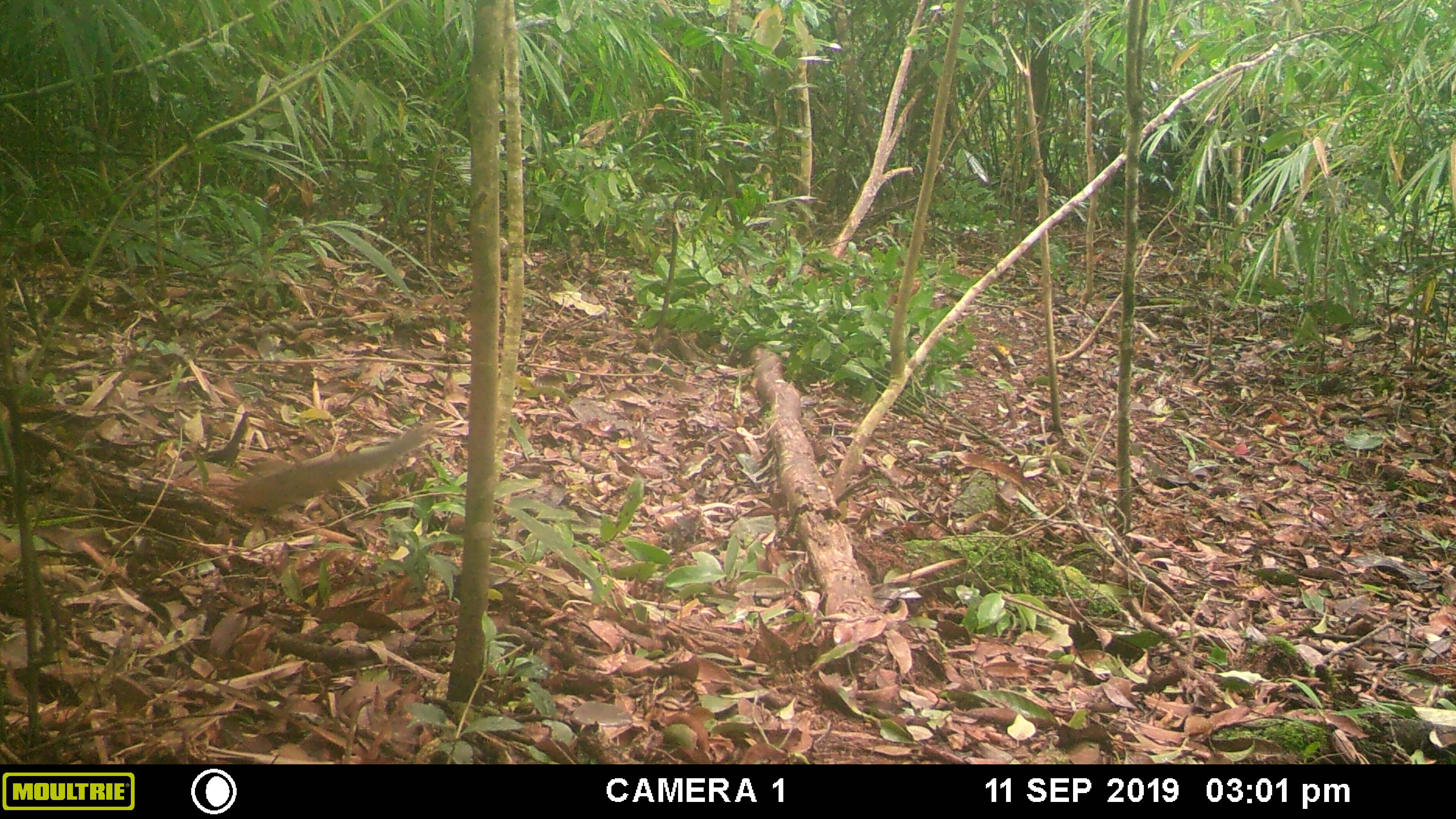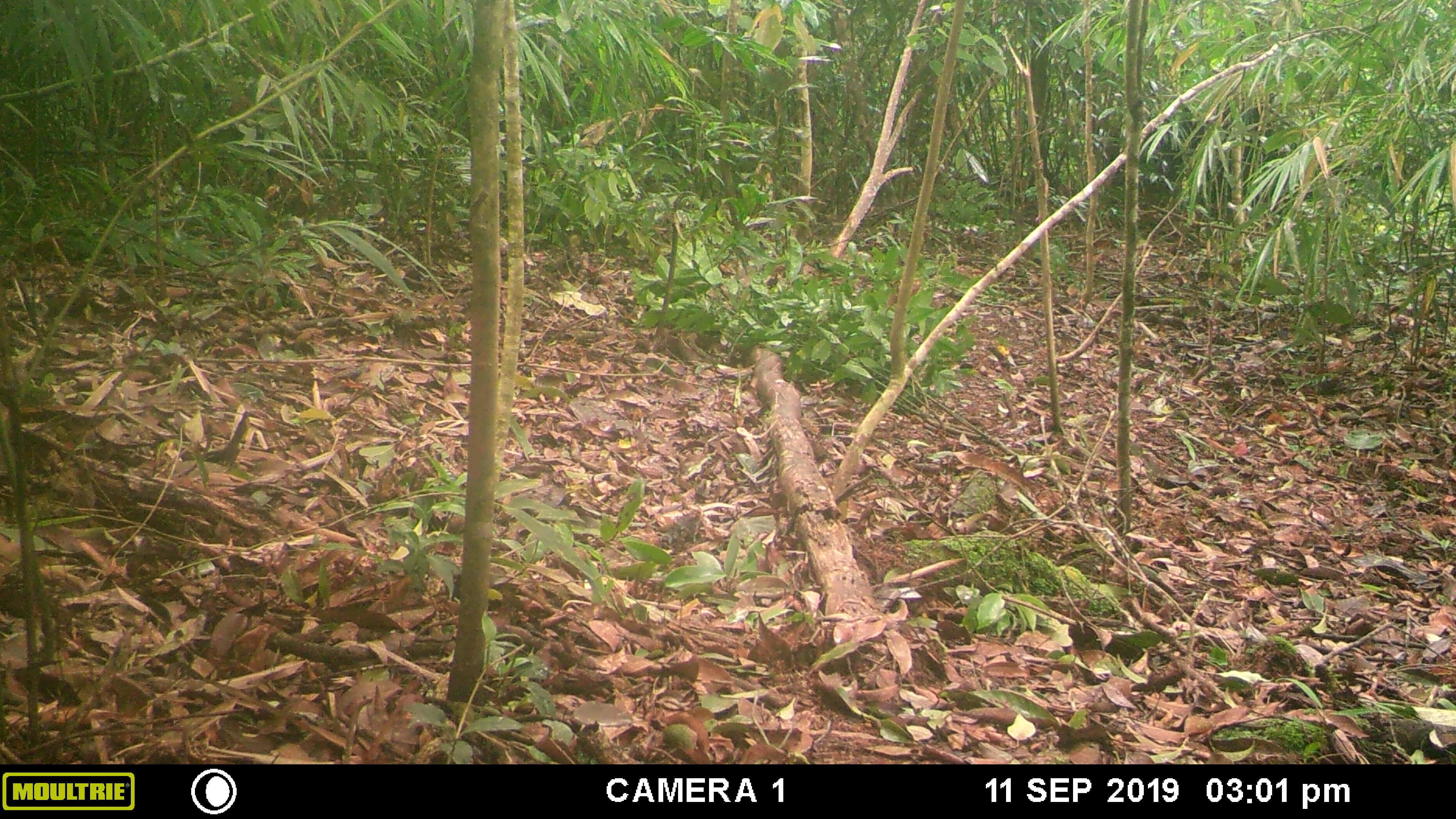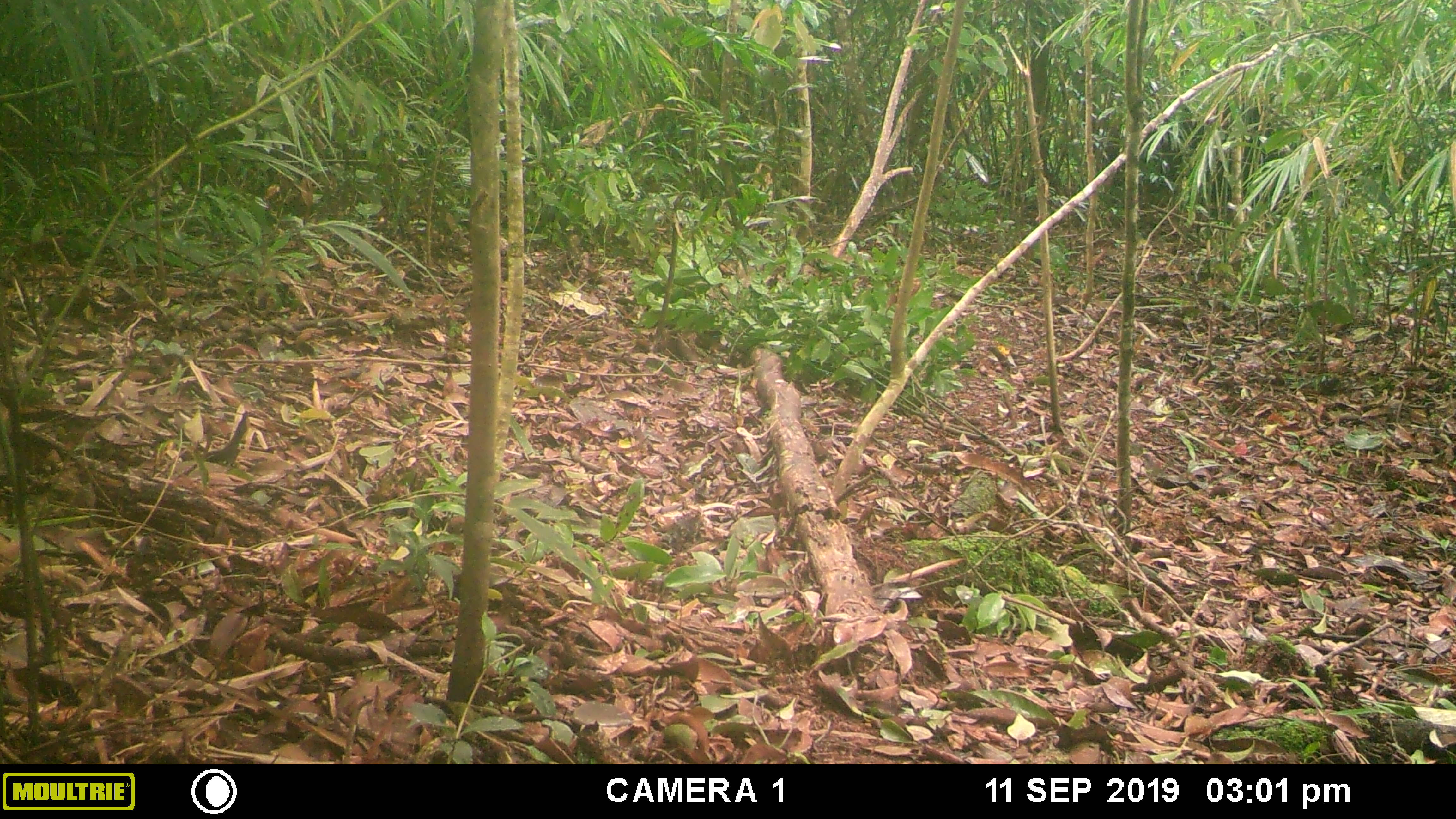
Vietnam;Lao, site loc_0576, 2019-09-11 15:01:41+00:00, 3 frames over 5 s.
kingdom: Animalia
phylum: Chordata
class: Mammalia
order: Rodentia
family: Sciuridae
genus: Dremomys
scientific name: Dremomys rufigenis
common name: red-cheeked squirrel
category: red cheeked squirrel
Red cheeked squirrel (red-cheeked squirrel) (Dremomys rufigenis). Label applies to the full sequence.